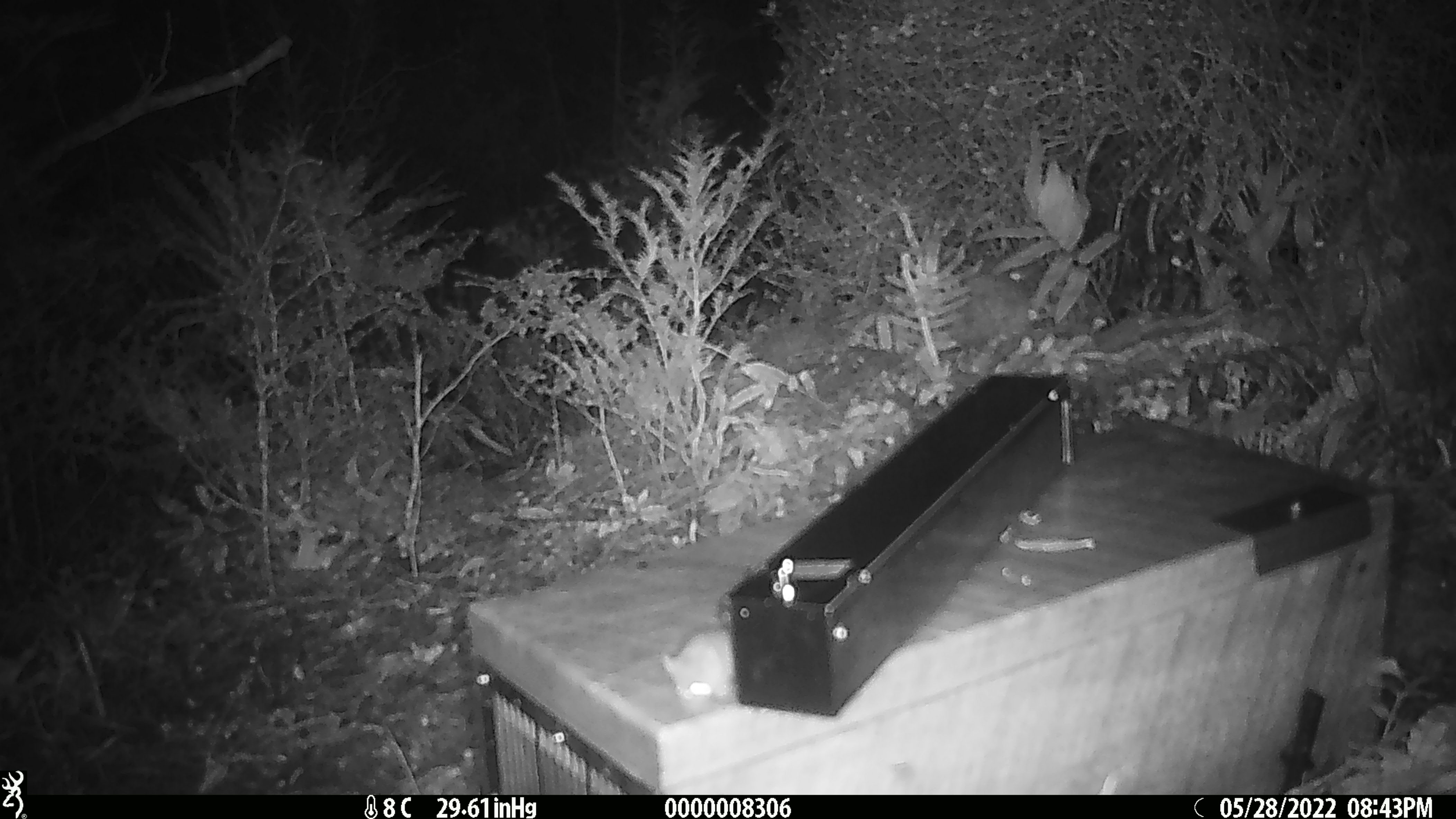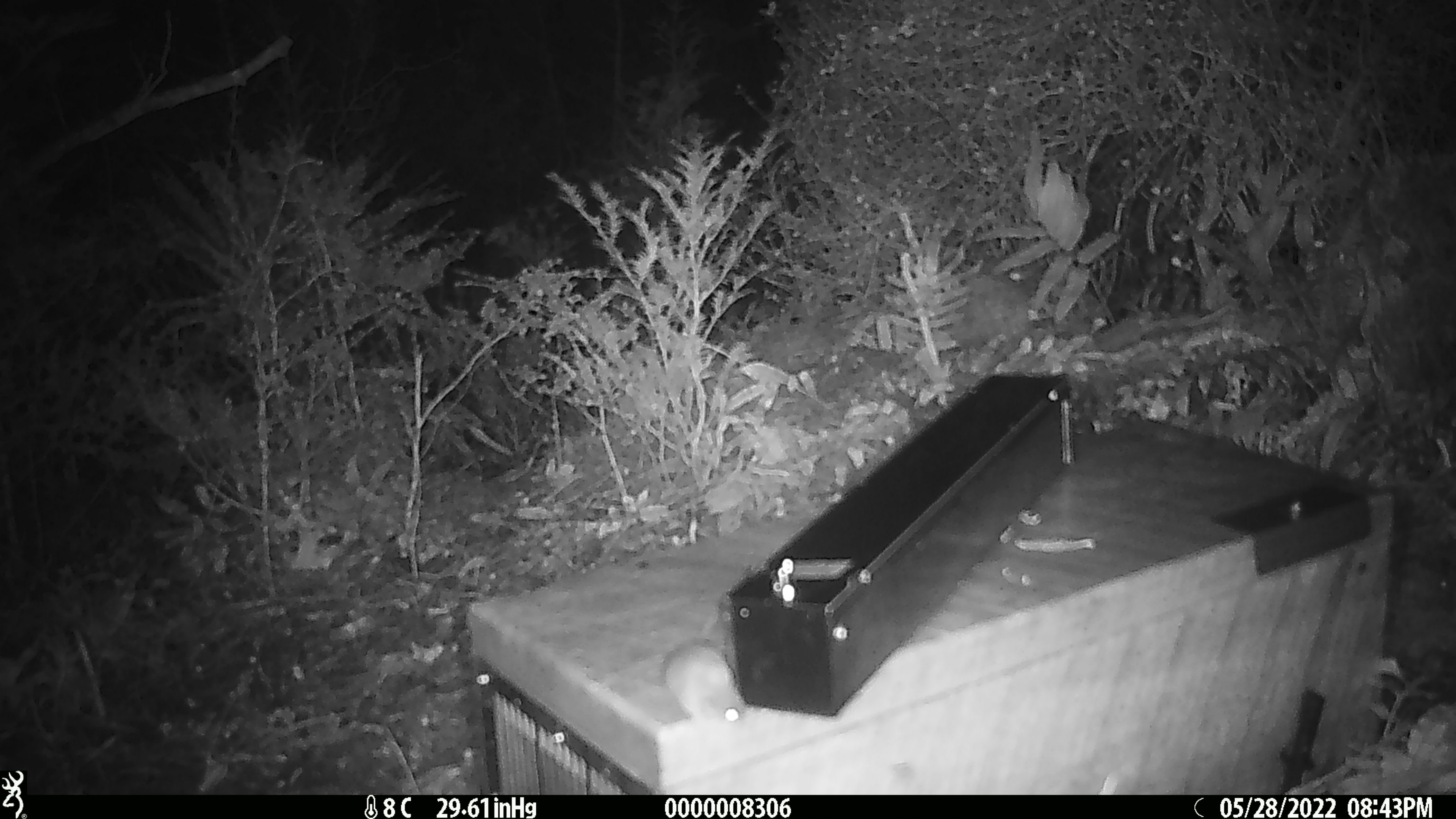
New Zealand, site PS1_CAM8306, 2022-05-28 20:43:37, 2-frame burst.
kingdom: Animalia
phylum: Chordata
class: Mammalia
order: Rodentia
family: Muridae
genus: Mus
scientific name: Mus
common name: mouse